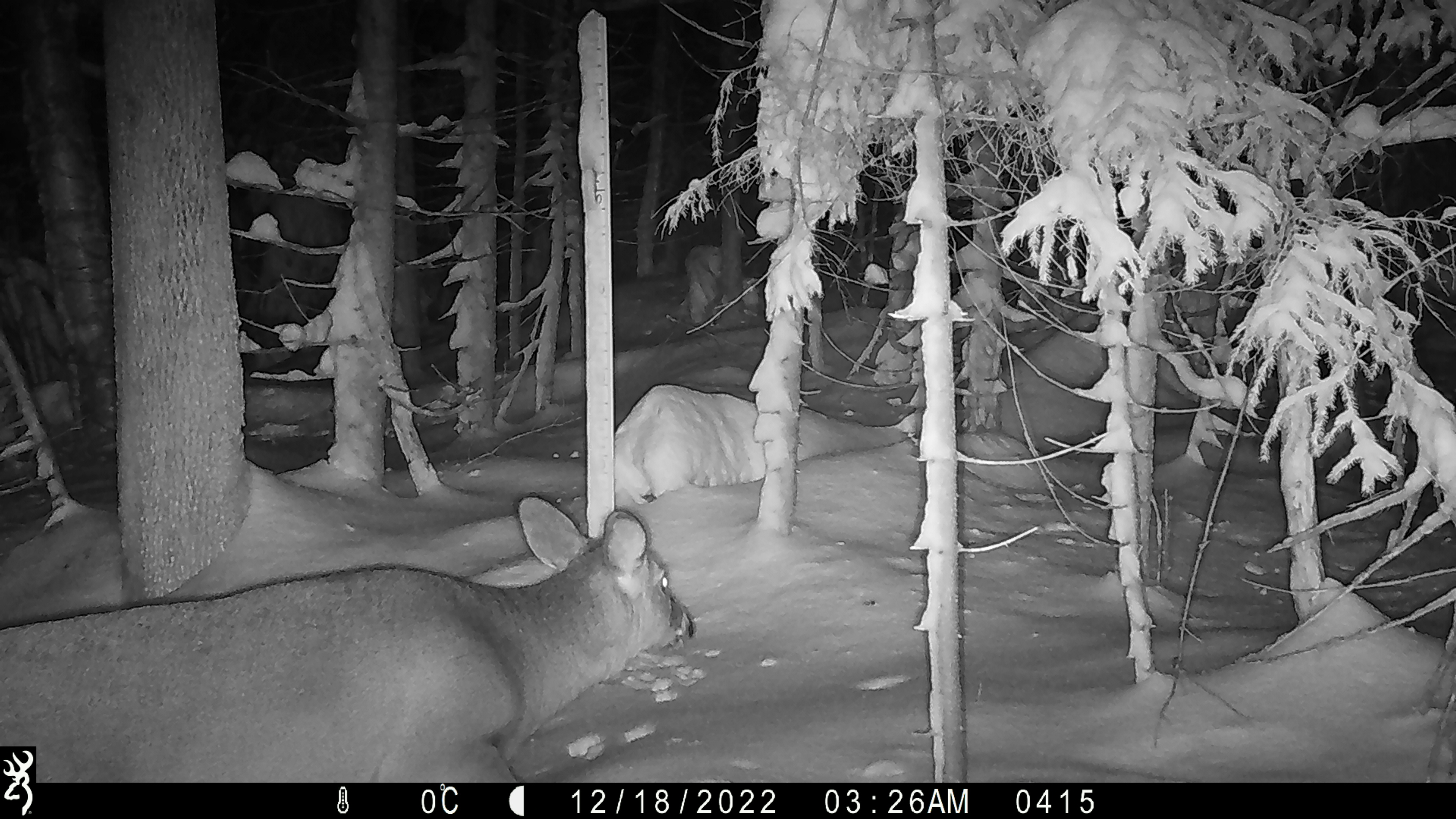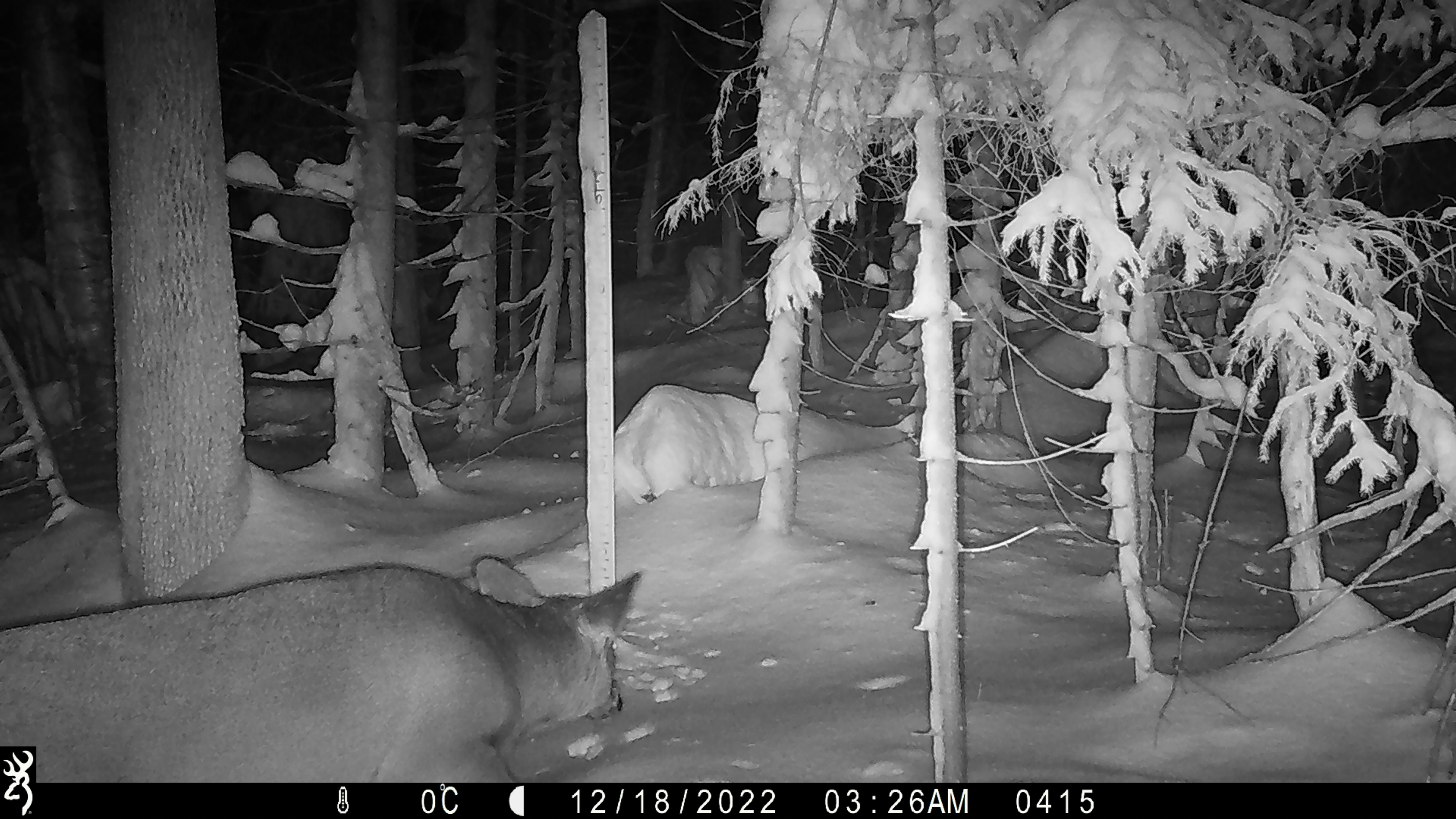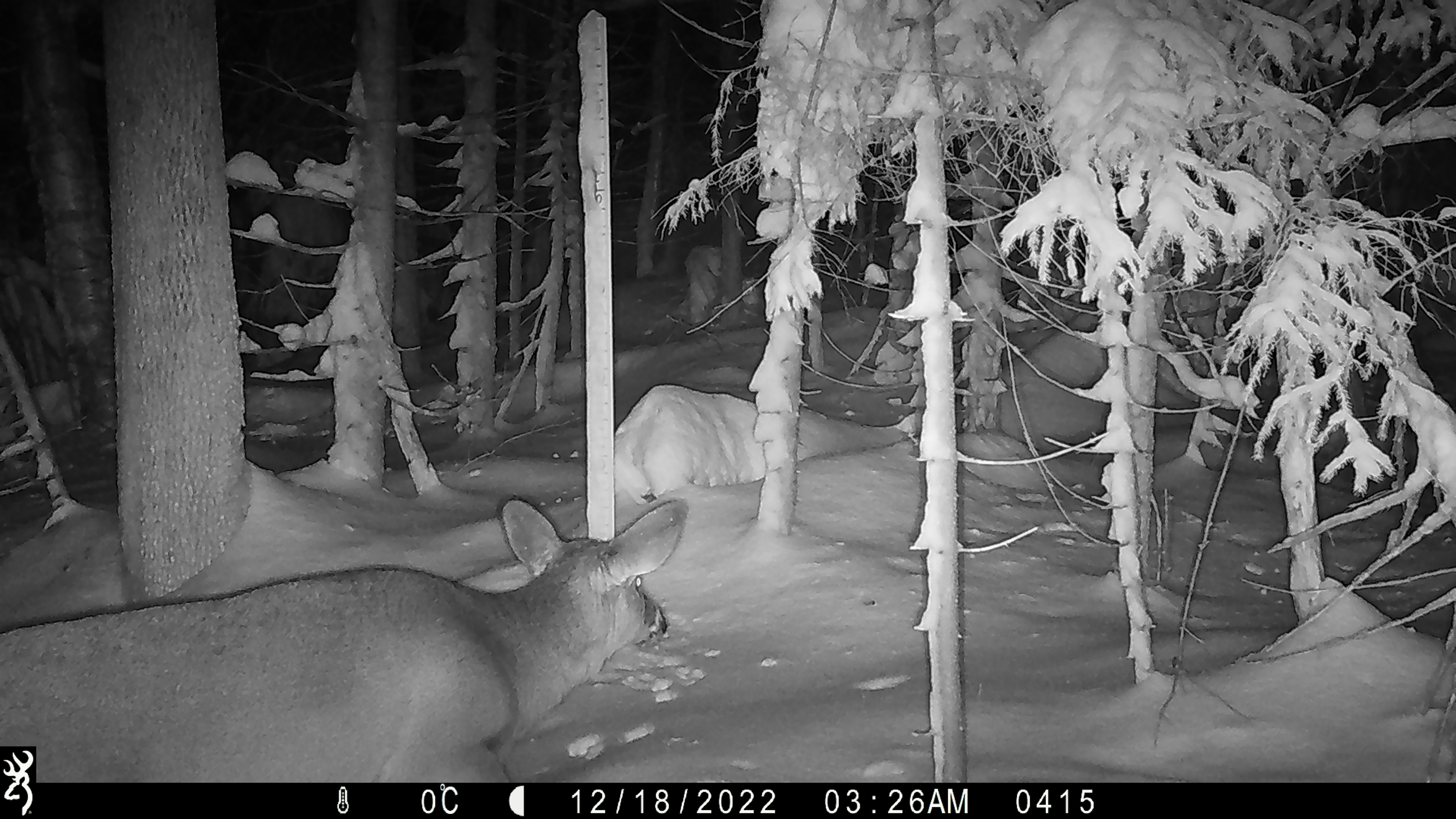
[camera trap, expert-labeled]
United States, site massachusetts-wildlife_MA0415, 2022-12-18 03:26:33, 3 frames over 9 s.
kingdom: Animalia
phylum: Chordata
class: Mammalia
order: Artiodactyla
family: Cervidae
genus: Odocoileus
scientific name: Odocoileus virginianus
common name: white-tailed deer